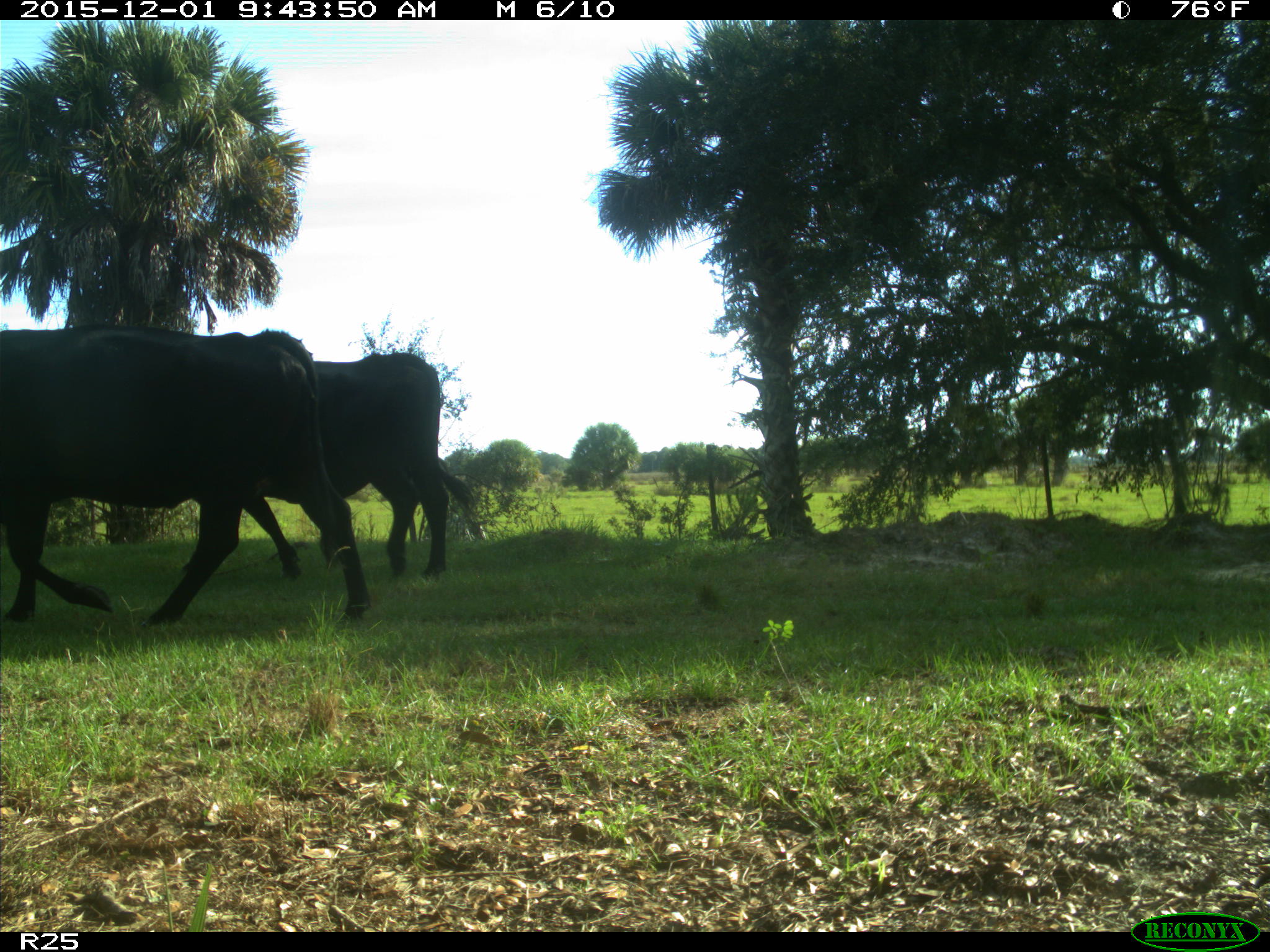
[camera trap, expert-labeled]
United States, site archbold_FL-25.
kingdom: Animalia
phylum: Chordata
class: Mammalia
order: Artiodactyla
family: Bovidae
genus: Bos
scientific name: Bos taurus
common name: domestic cow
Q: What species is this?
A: Bos taurus (domestic cow).